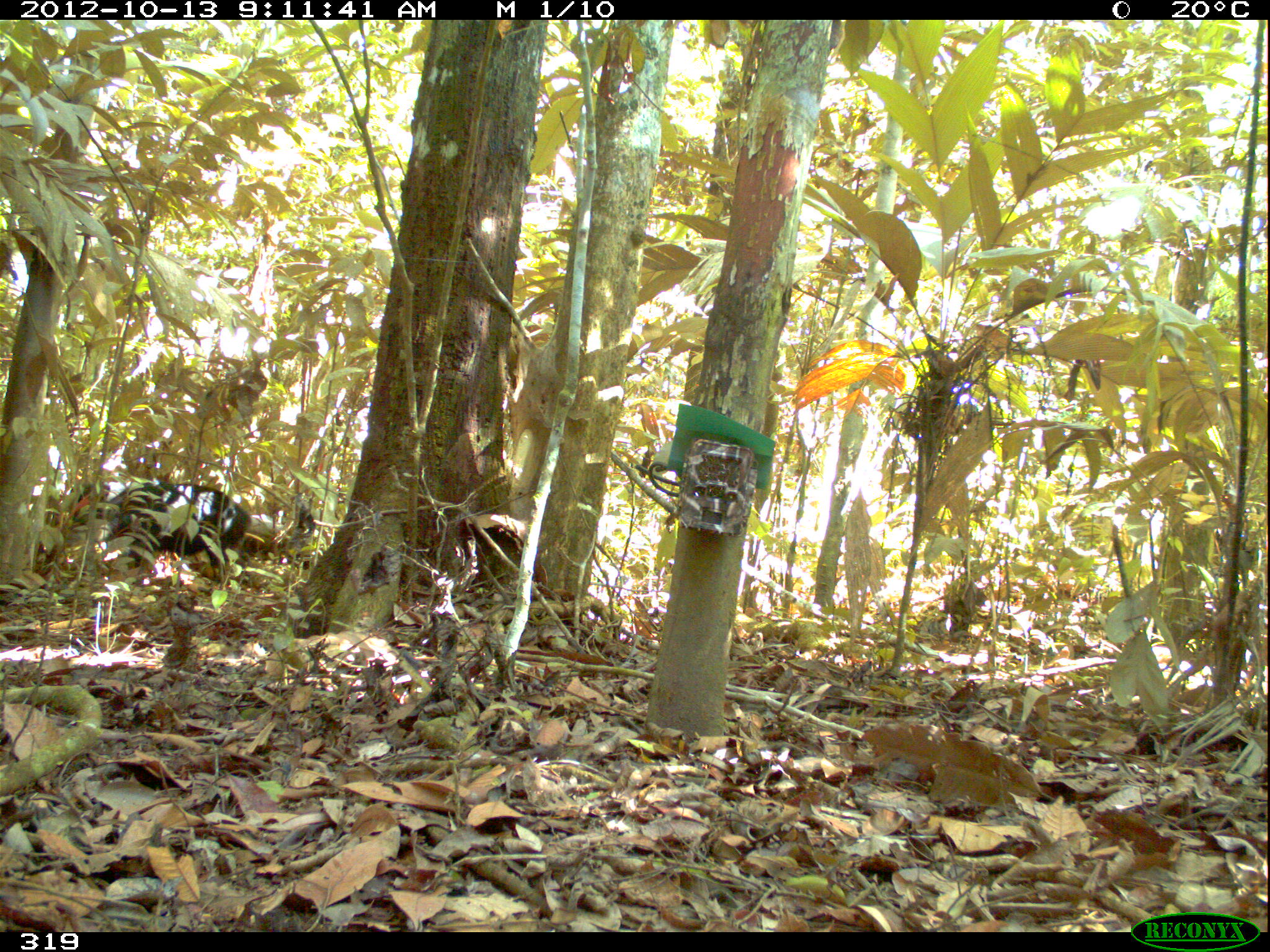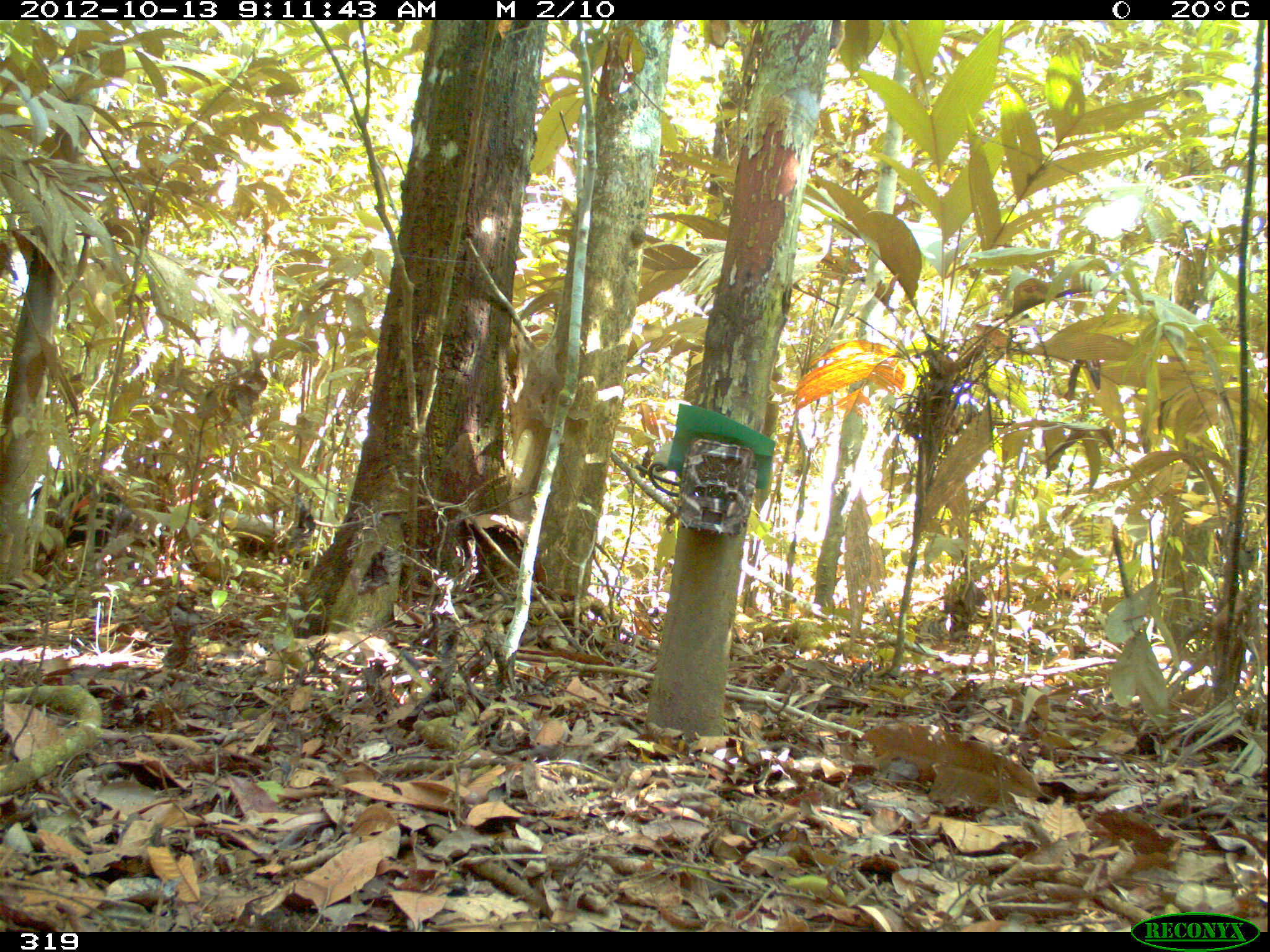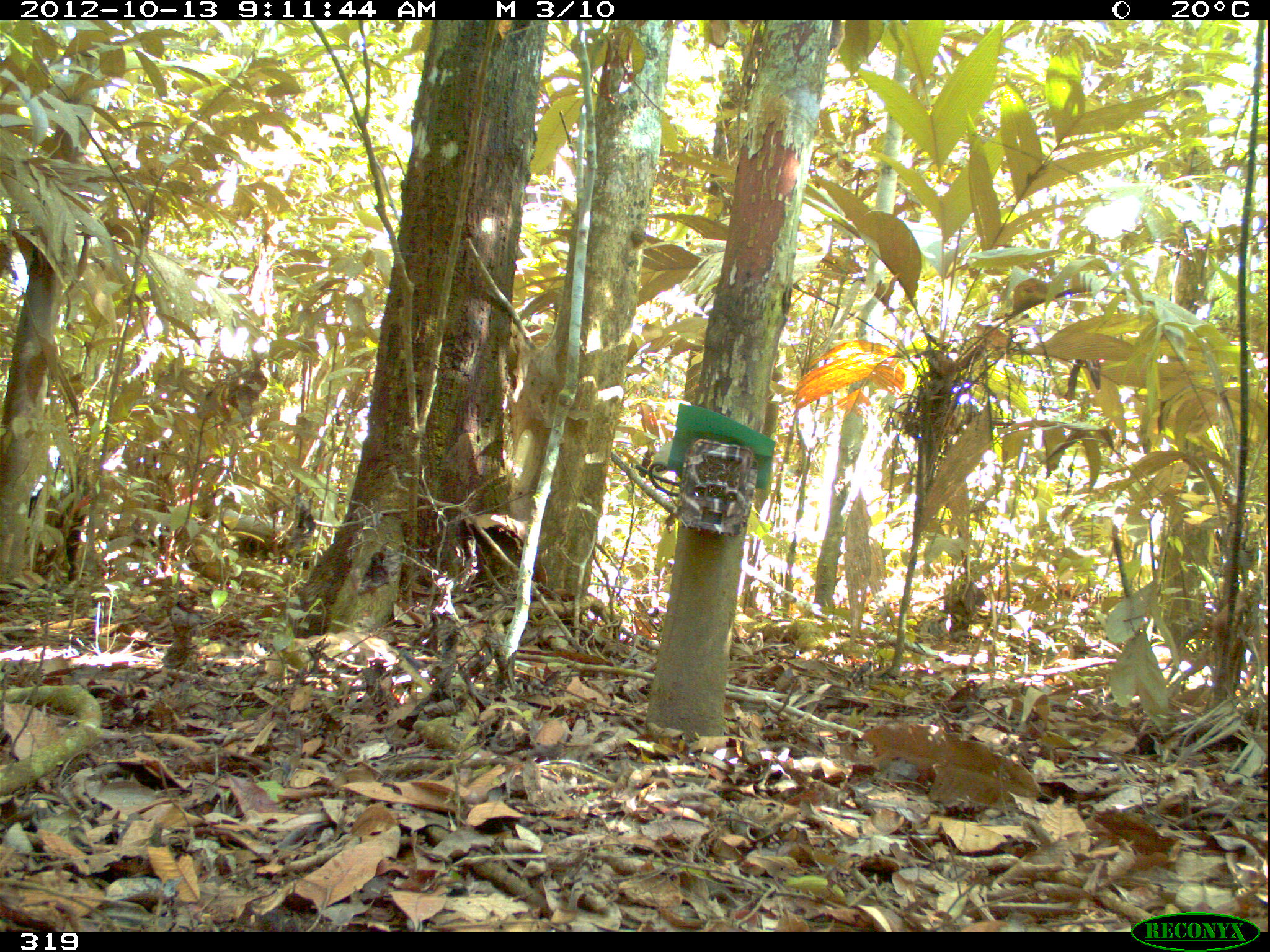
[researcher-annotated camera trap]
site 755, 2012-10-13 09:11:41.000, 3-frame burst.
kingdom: Animalia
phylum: Chordata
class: Mammalia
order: Artiodactyla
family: Tayassuidae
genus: Tayassu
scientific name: Tayassu pecari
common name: white-lipped peccary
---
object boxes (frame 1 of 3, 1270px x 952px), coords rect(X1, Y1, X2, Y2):
tayassu pecari: rect(71, 481, 251, 586)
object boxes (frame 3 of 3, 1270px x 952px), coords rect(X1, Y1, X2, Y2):
tayassu pecari: rect(26, 484, 88, 583)